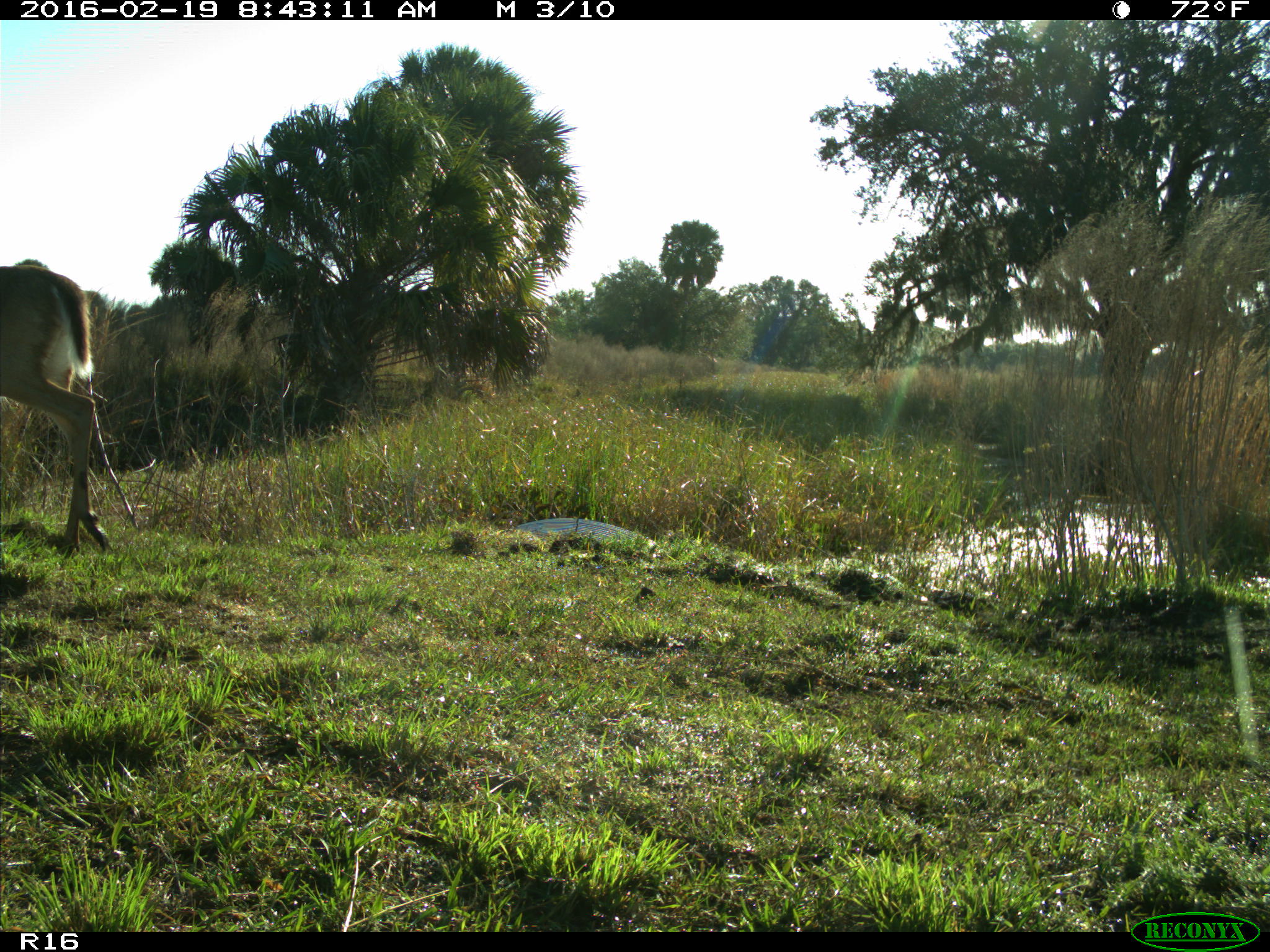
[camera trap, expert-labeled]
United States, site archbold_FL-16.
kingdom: Animalia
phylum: Chordata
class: Mammalia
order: Artiodactyla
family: Cervidae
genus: Odocoileus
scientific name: Odocoileus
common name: deer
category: unidentified deer